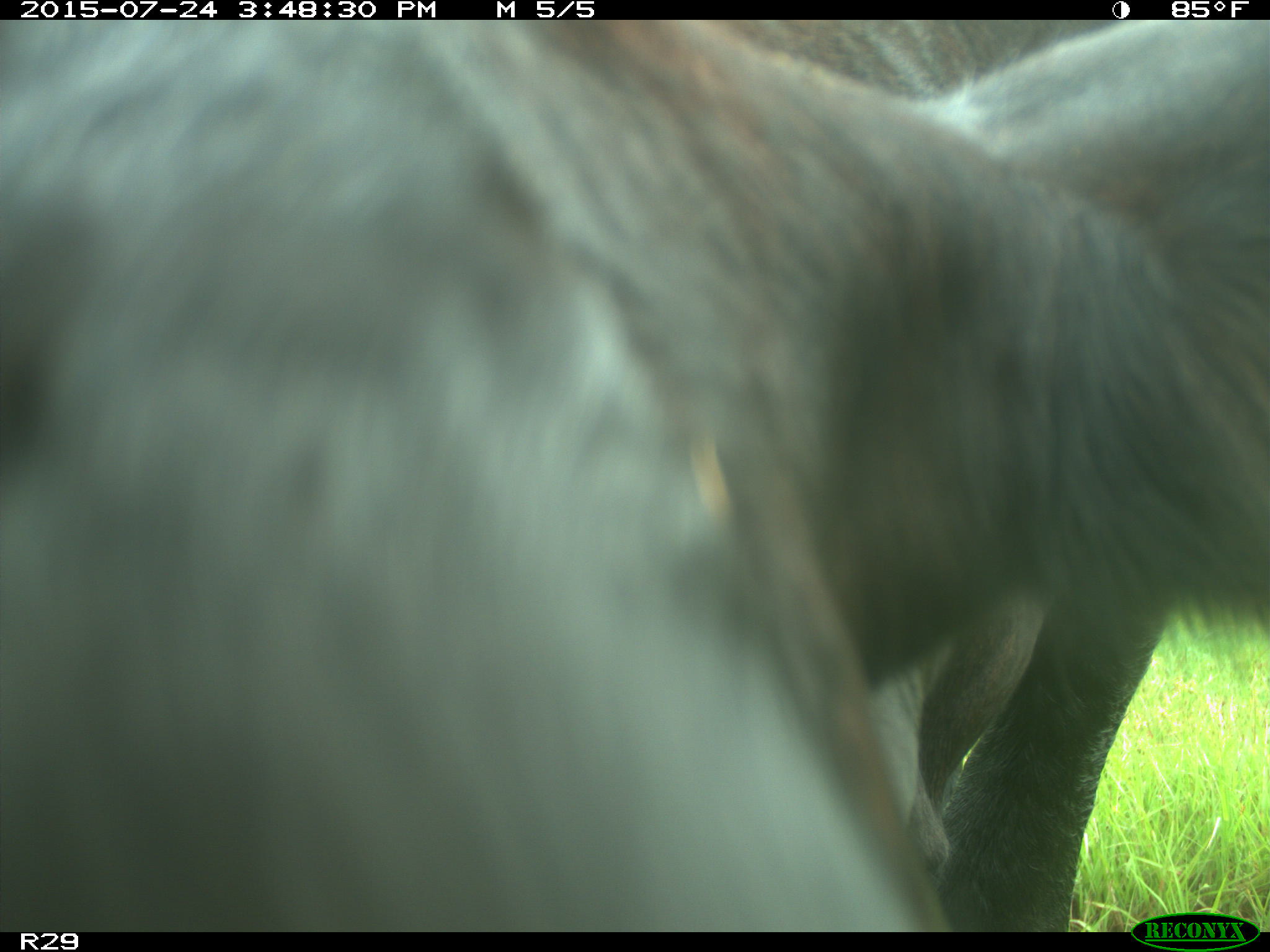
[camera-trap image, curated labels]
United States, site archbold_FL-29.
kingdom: Animalia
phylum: Chordata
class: Mammalia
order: Artiodactyla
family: Bovidae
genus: Bos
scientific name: Bos taurus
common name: domestic cow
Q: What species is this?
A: Bos taurus (domestic cow).